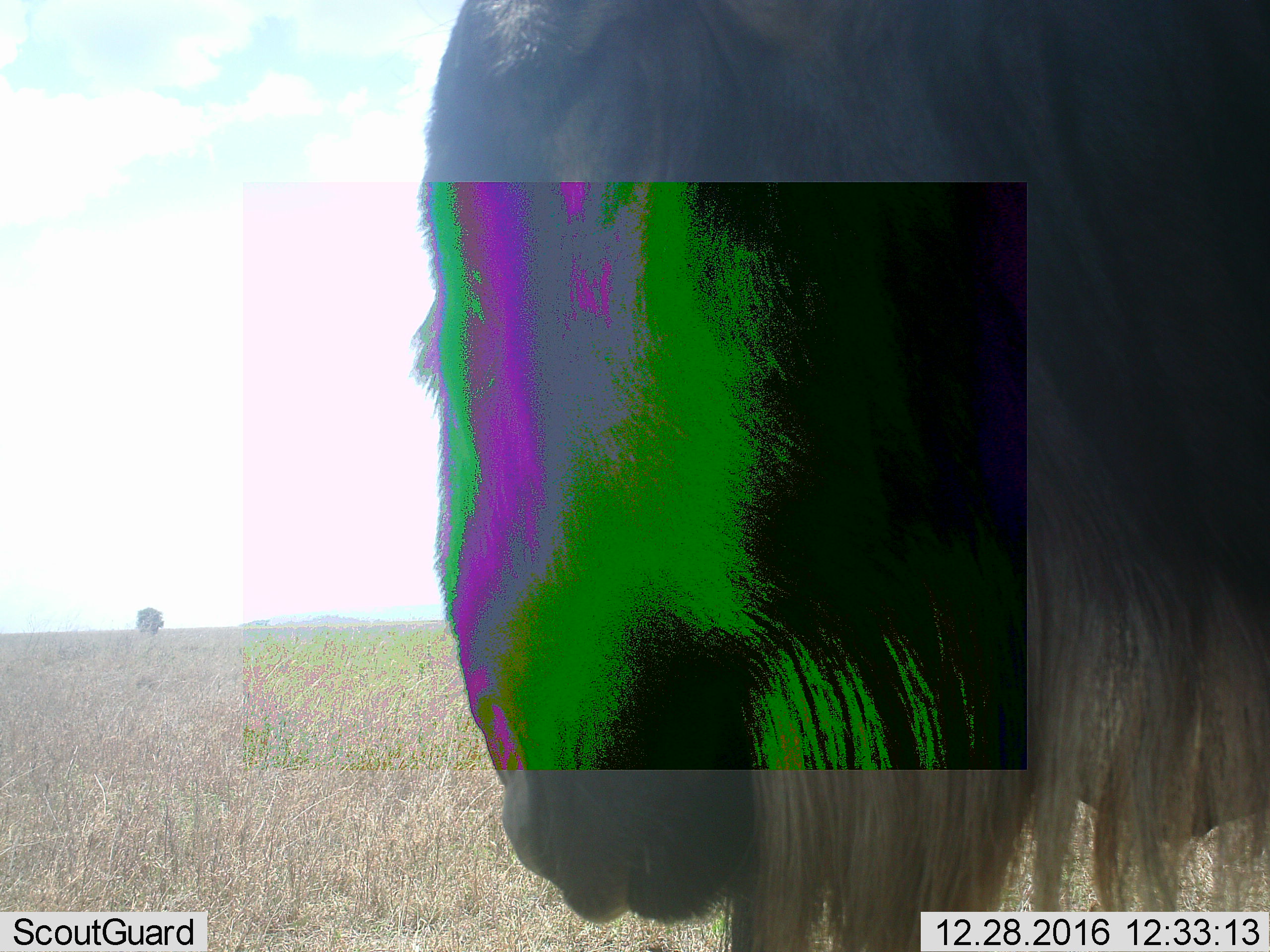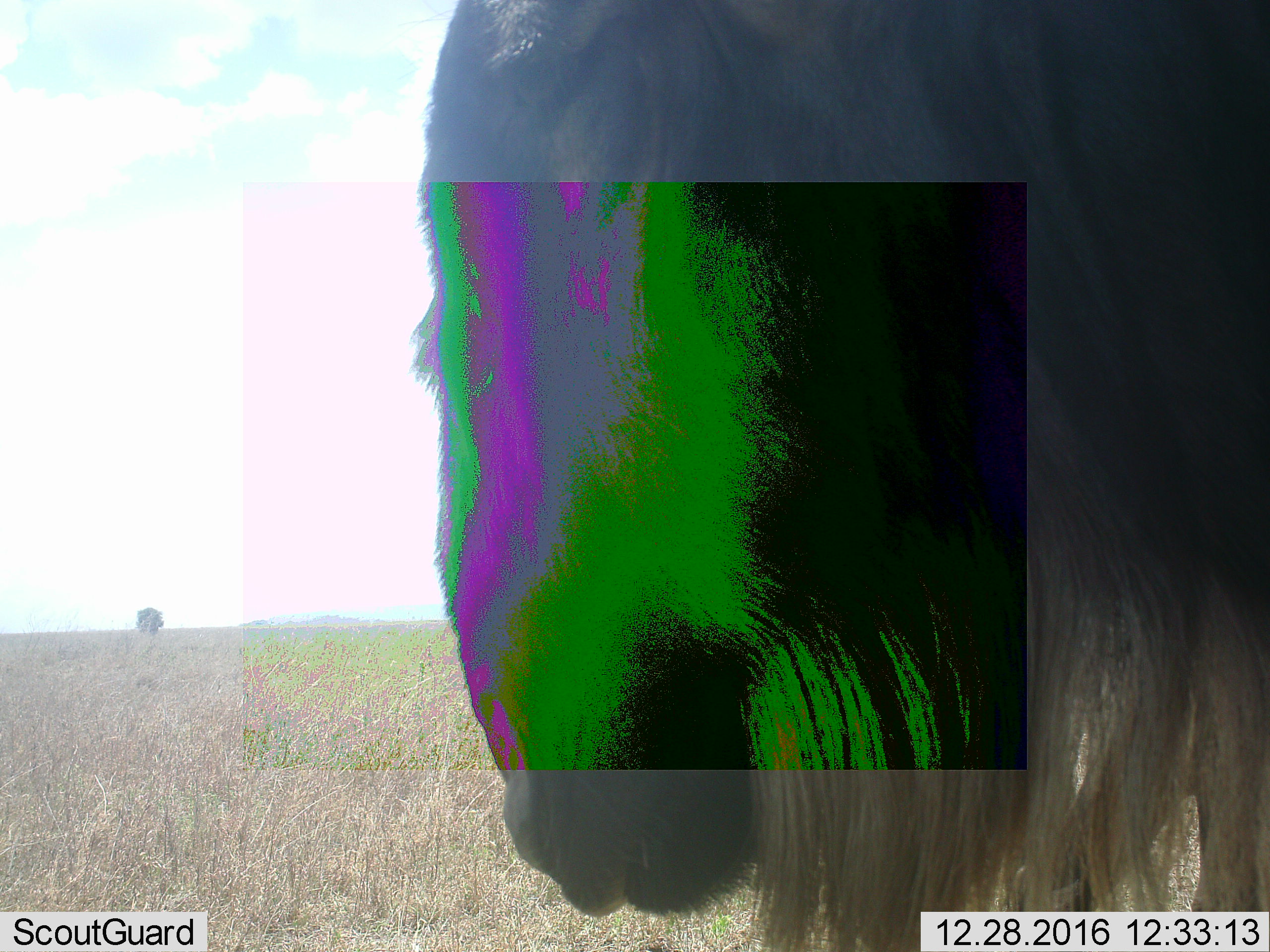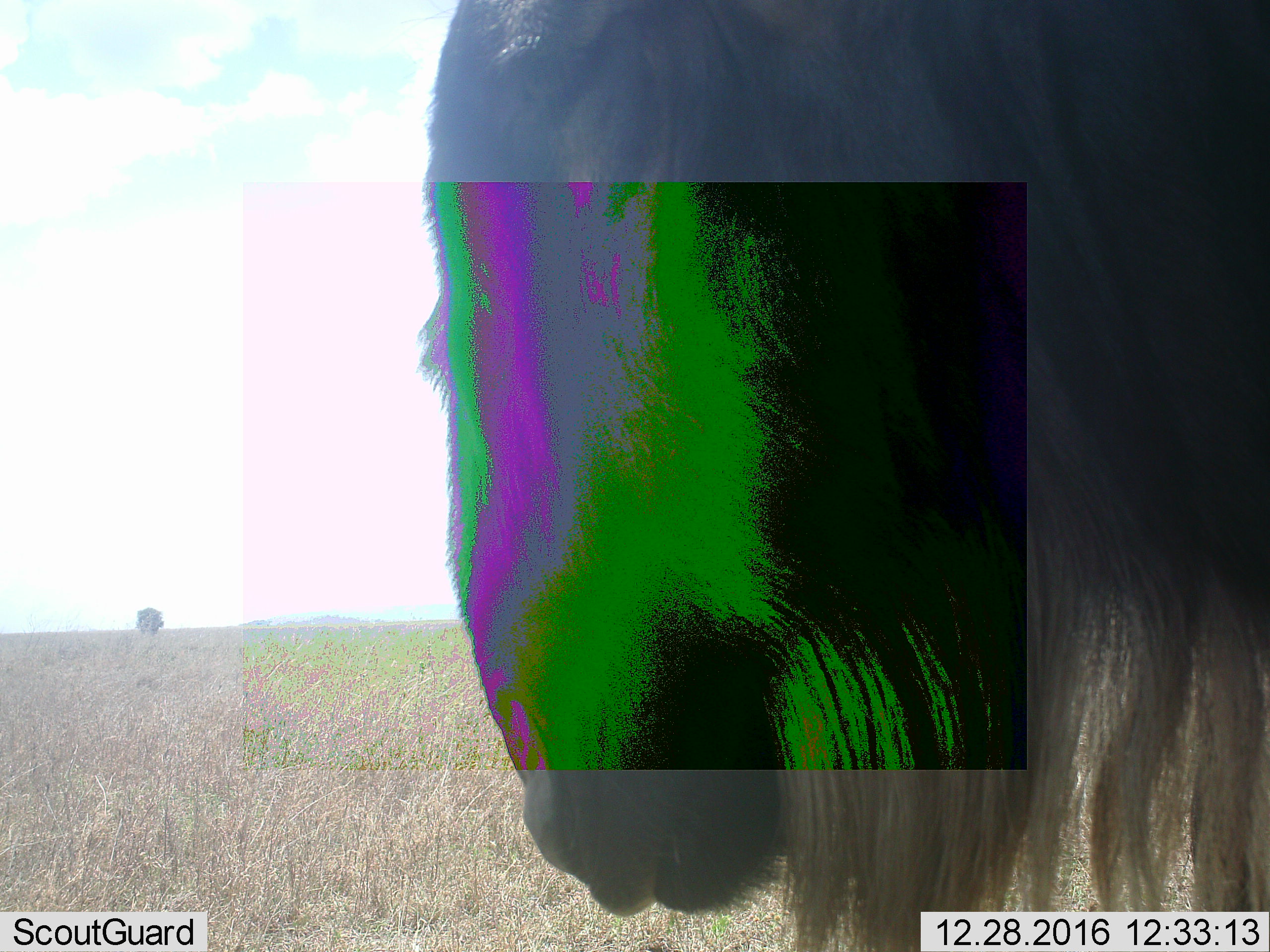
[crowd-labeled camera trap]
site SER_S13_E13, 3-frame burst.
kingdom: Animalia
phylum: Chordata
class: Mammalia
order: Artiodactyla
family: Bovidae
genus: Connochaetes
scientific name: Connochaetes taurinus taurinus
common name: blue wildebeest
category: wildebeestblue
Wildebeestblue (blue wildebeest) (Connochaetes taurinus taurinus), count 1. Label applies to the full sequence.